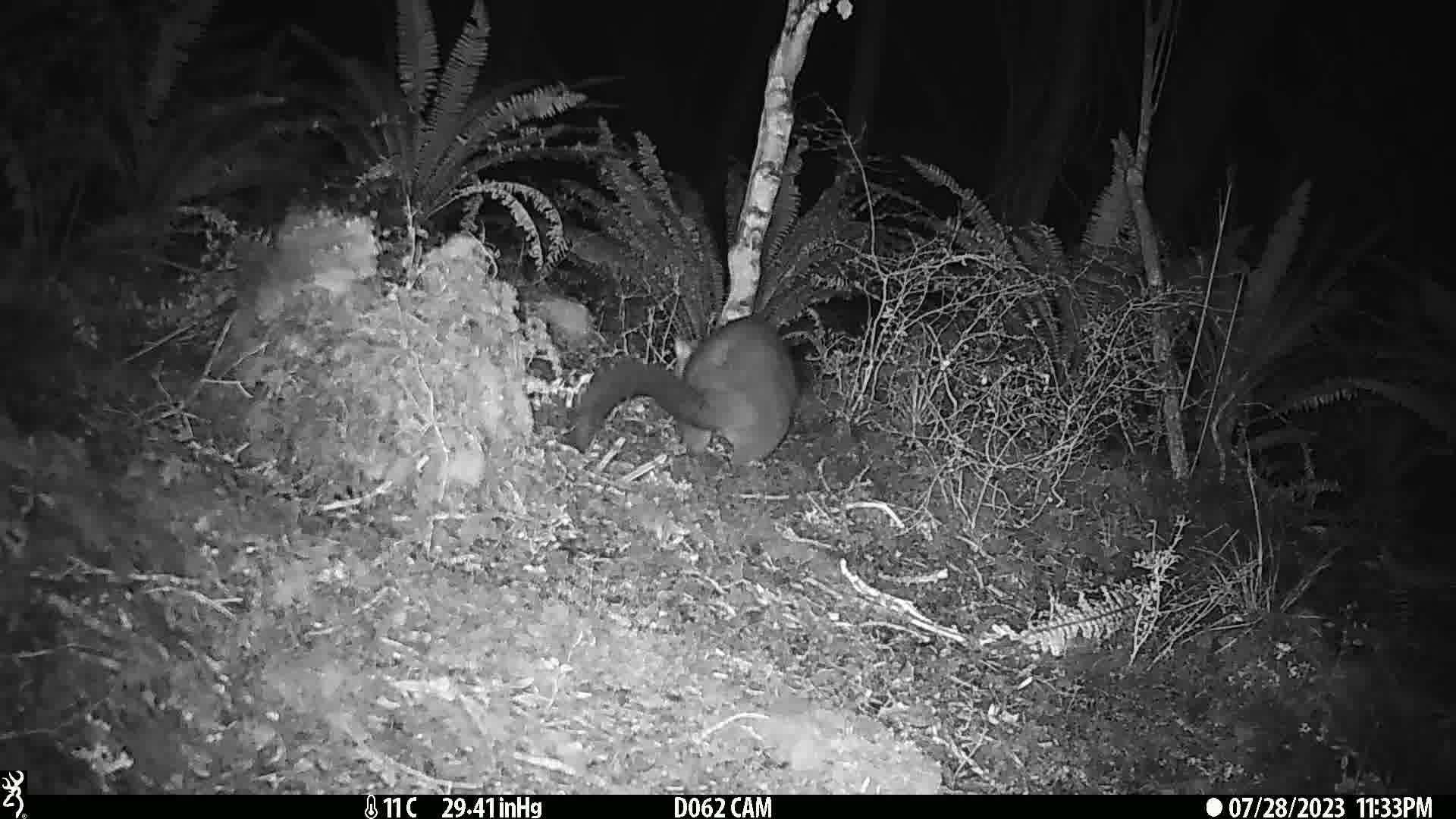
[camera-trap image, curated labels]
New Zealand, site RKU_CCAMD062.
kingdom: Animalia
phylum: Chordata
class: Mammalia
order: Diprotodontia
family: Phalangeridae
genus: Trichosurus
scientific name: Trichosurus vulpecula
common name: common brushtail possum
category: possum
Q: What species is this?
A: Possum (common brushtail possum) (Trichosurus vulpecula).